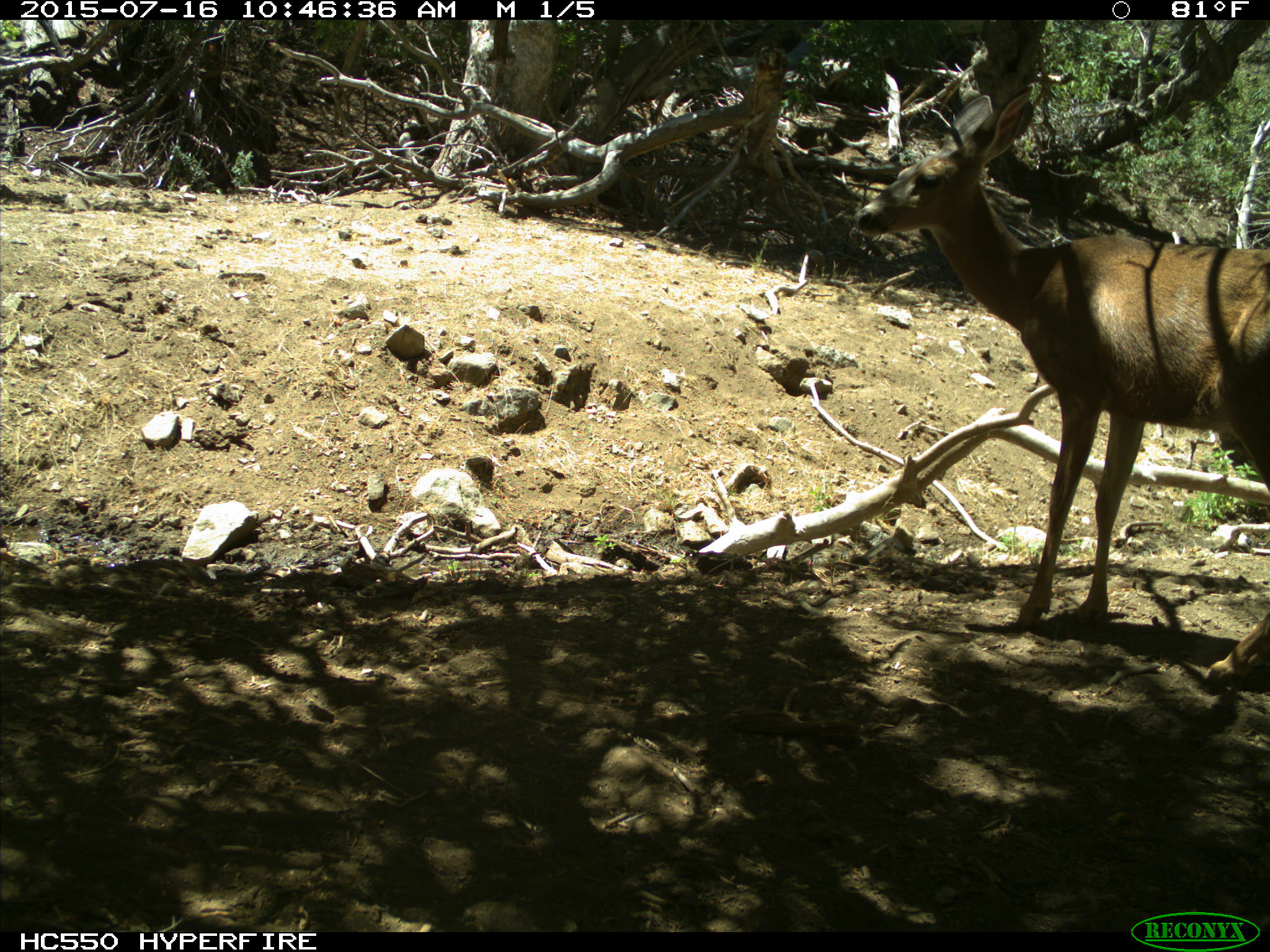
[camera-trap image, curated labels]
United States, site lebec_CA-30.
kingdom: Animalia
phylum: Chordata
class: Mammalia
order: Artiodactyla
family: Cervidae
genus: Odocoileus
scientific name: Odocoileus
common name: deer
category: unidentified deer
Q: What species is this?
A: Unidentified deer (deer) (Odocoileus).